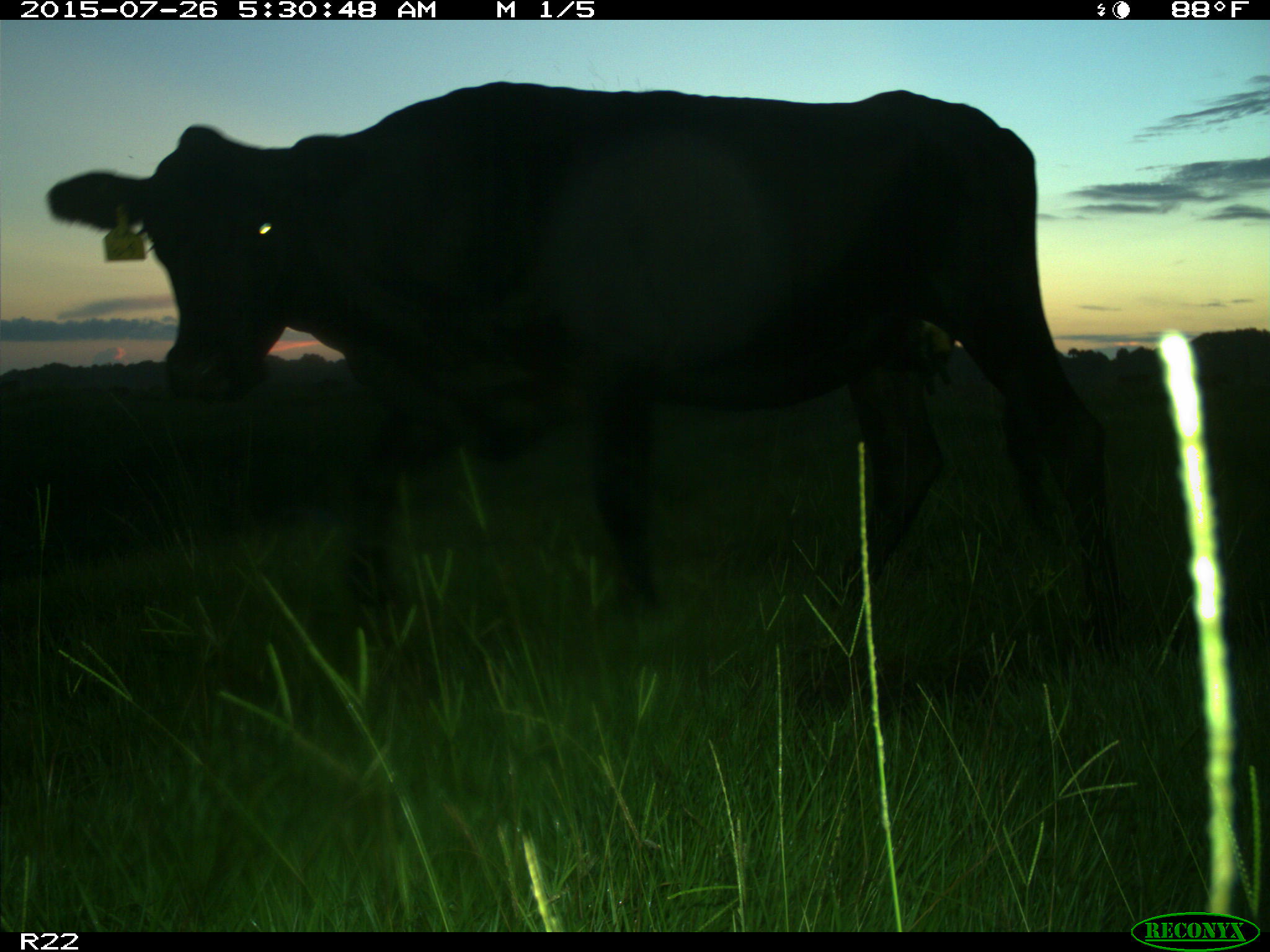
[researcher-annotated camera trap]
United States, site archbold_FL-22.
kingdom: Animalia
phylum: Chordata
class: Mammalia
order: Artiodactyla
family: Bovidae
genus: Bos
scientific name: Bos taurus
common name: domestic cow